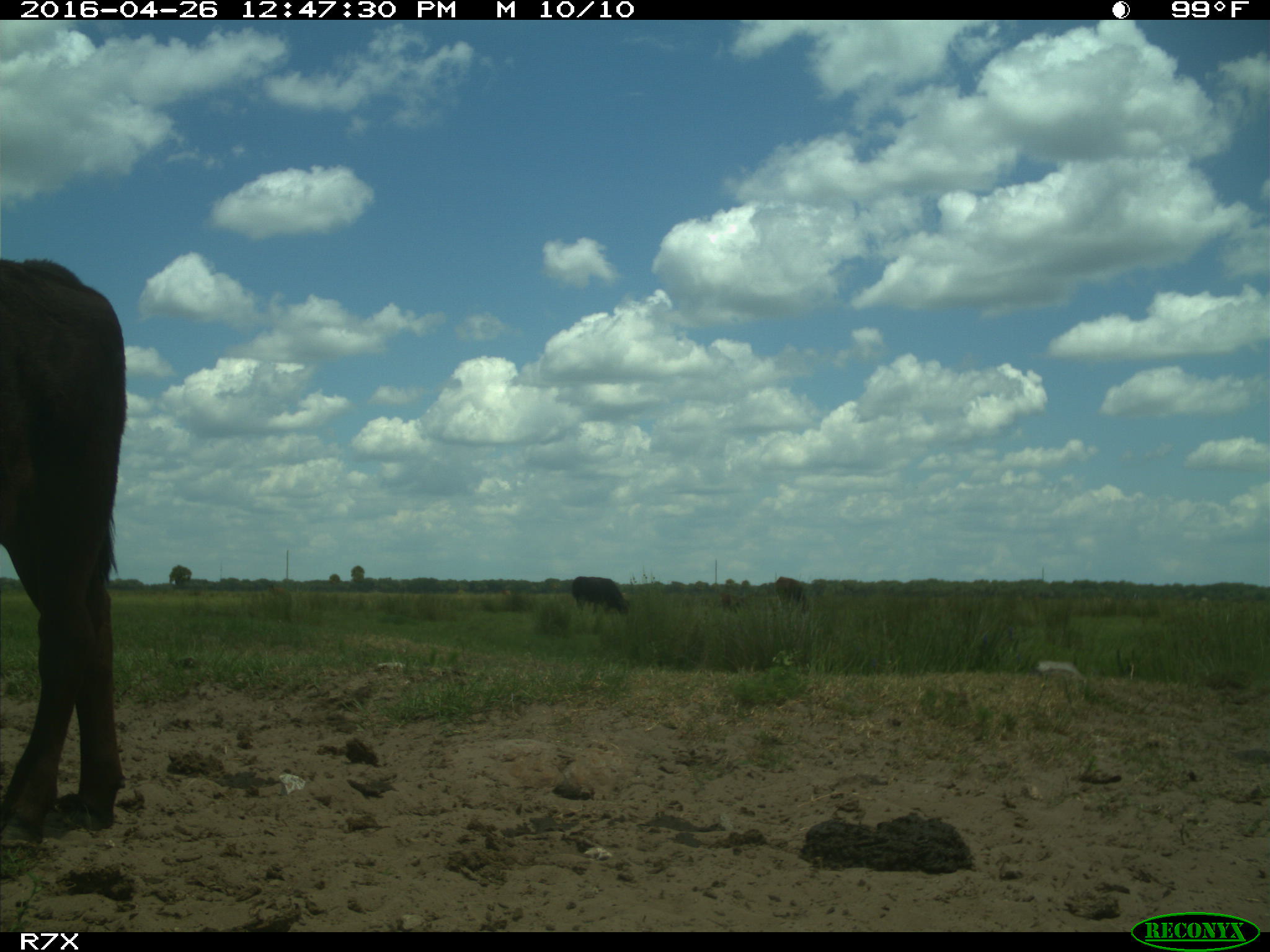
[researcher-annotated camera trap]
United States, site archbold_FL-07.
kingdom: Animalia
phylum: Chordata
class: Mammalia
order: Artiodactyla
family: Bovidae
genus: Bos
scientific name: Bos taurus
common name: domestic cow